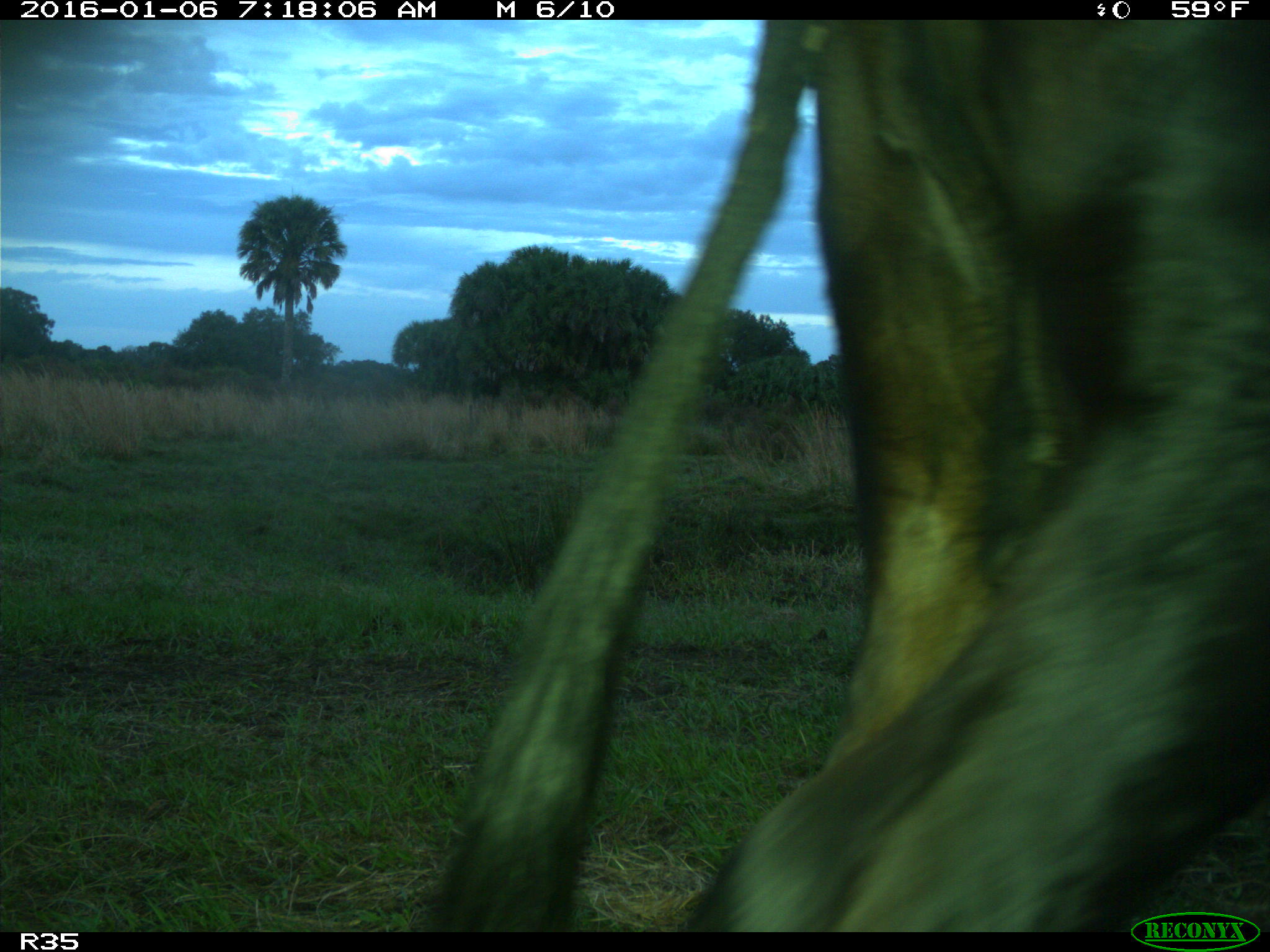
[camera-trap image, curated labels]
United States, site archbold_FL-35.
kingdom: Animalia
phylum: Chordata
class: Mammalia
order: Artiodactyla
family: Bovidae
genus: Bos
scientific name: Bos taurus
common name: domestic cow